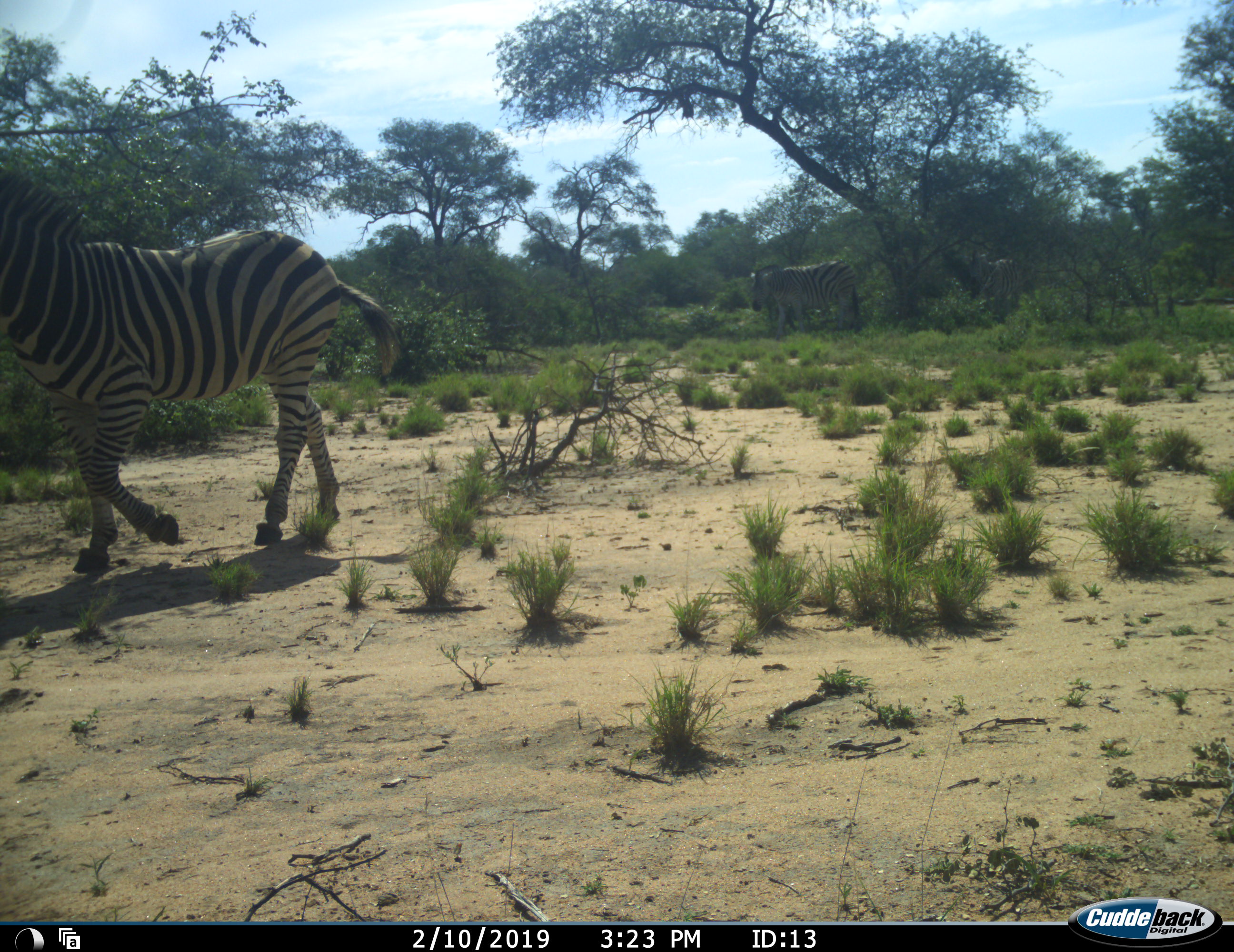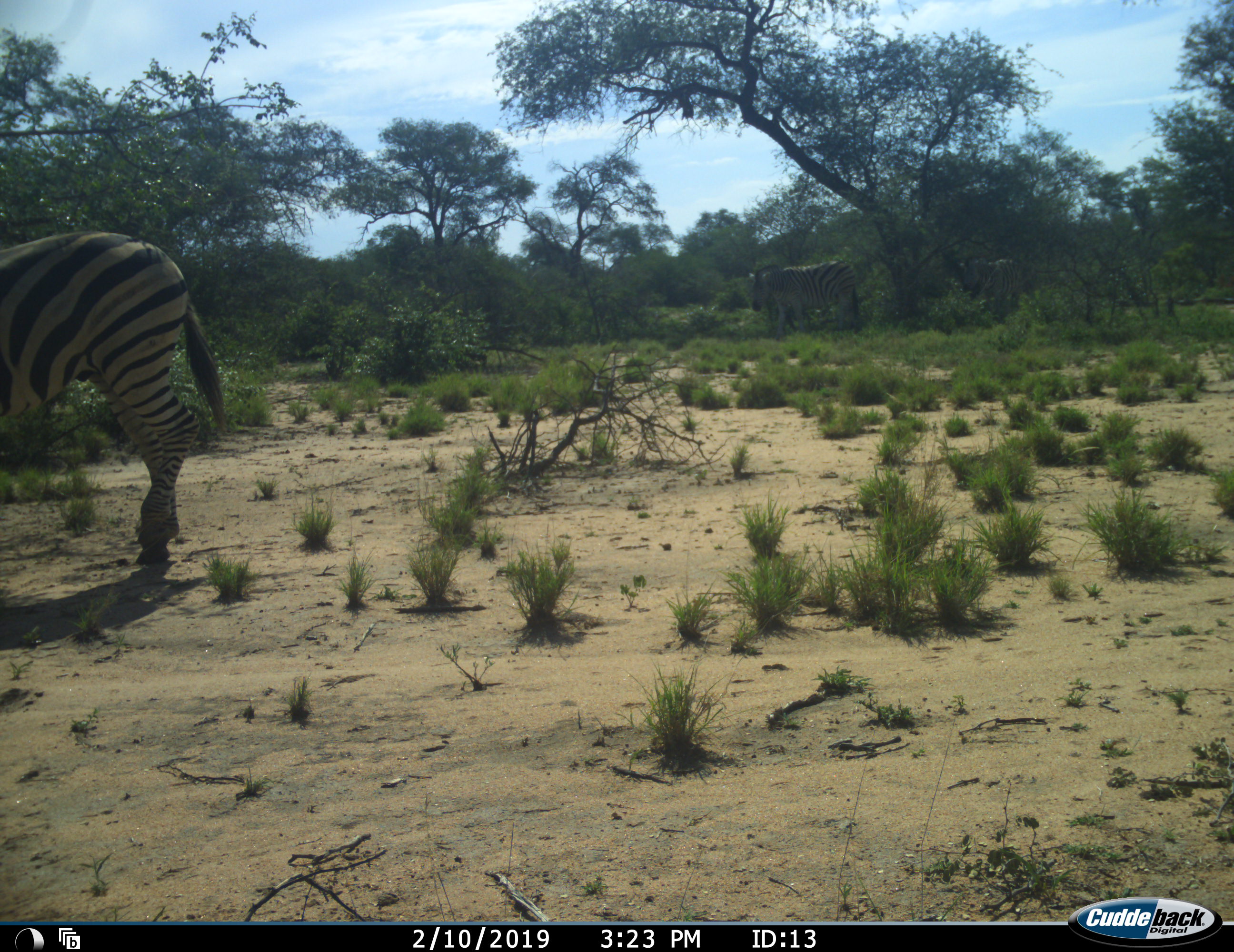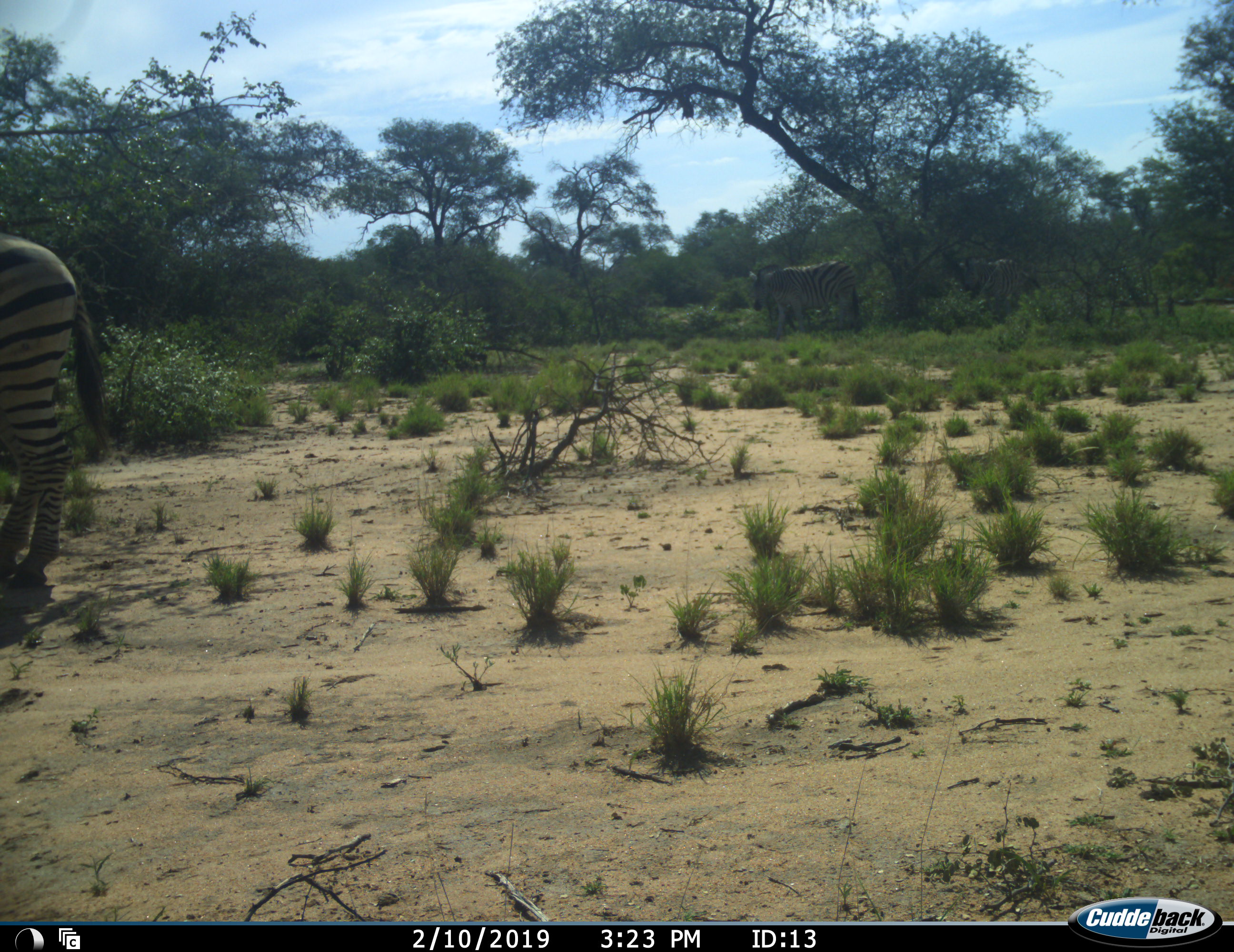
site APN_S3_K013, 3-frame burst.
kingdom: Animalia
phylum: Chordata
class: Mammalia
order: Perissodactyla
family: Equidae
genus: Equus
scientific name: Equus quagga burchellii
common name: burchell's zebra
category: zebraburchells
Zebraburchells (burchell's zebra) (Equus quagga burchellii), count 3. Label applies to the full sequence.